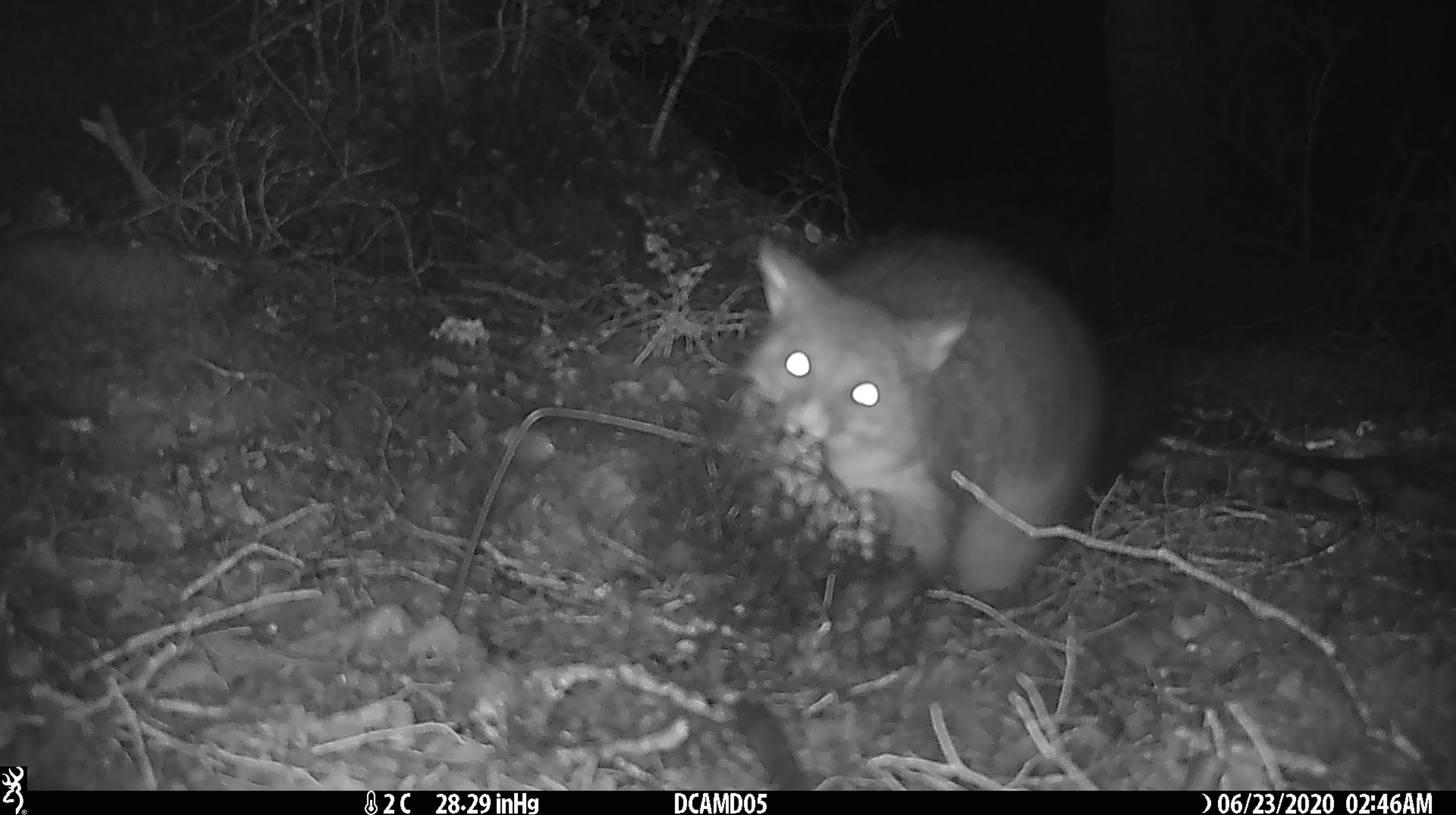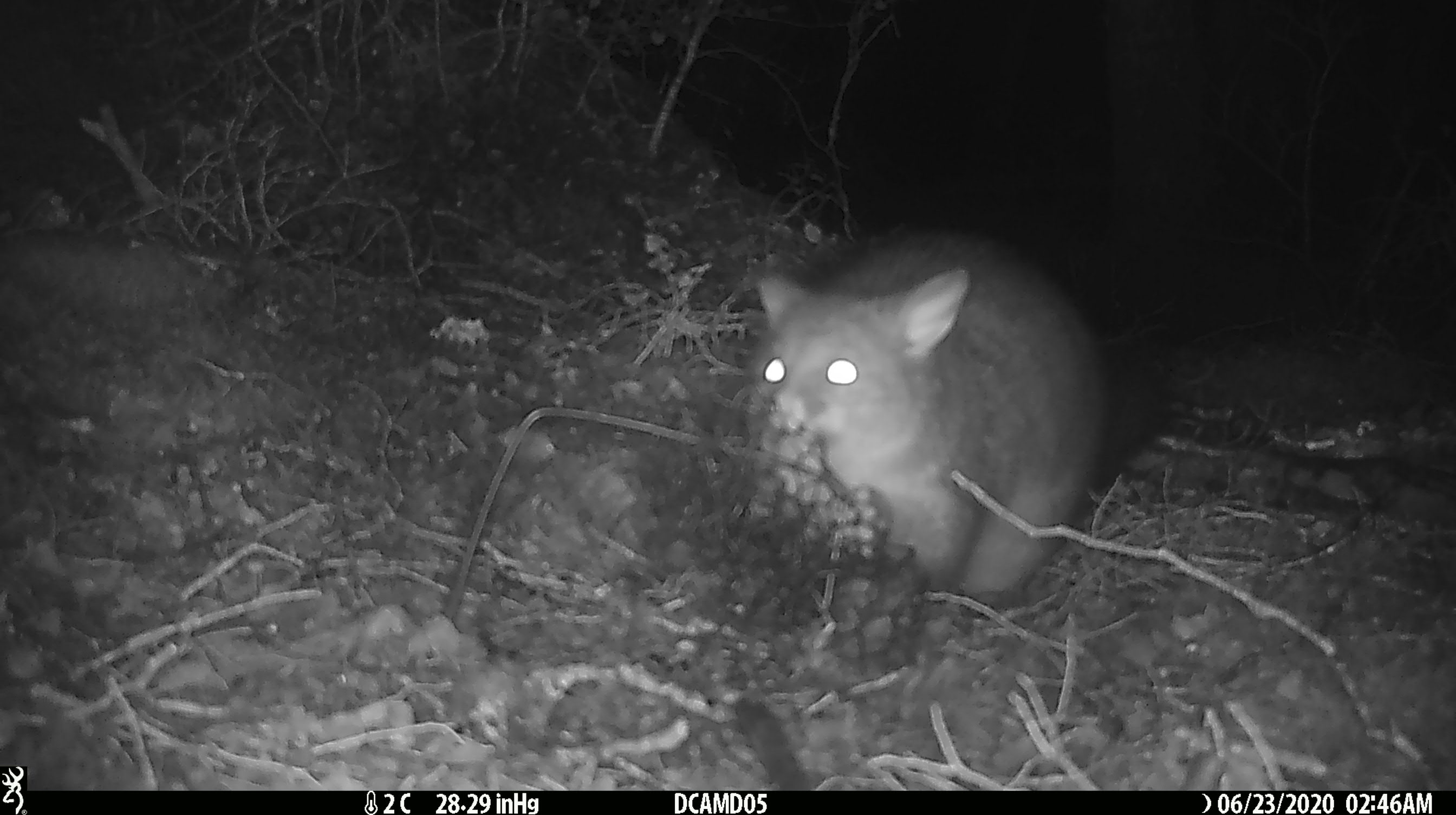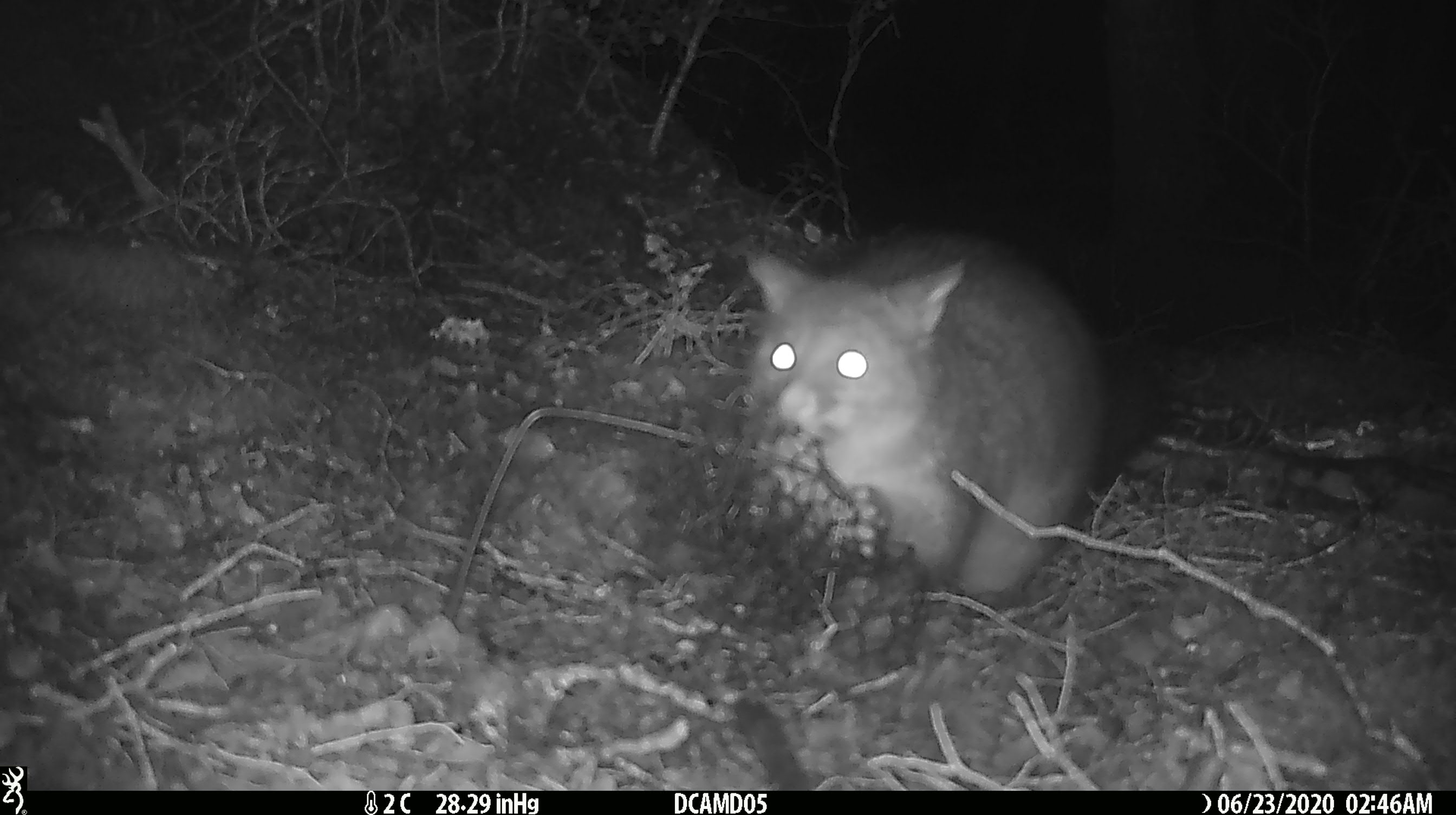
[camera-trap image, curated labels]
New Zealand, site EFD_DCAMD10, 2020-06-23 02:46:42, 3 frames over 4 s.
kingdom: Animalia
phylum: Chordata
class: Mammalia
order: Diprotodontia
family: Phalangeridae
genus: Trichosurus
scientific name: Trichosurus vulpecula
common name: common brushtail possum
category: possum